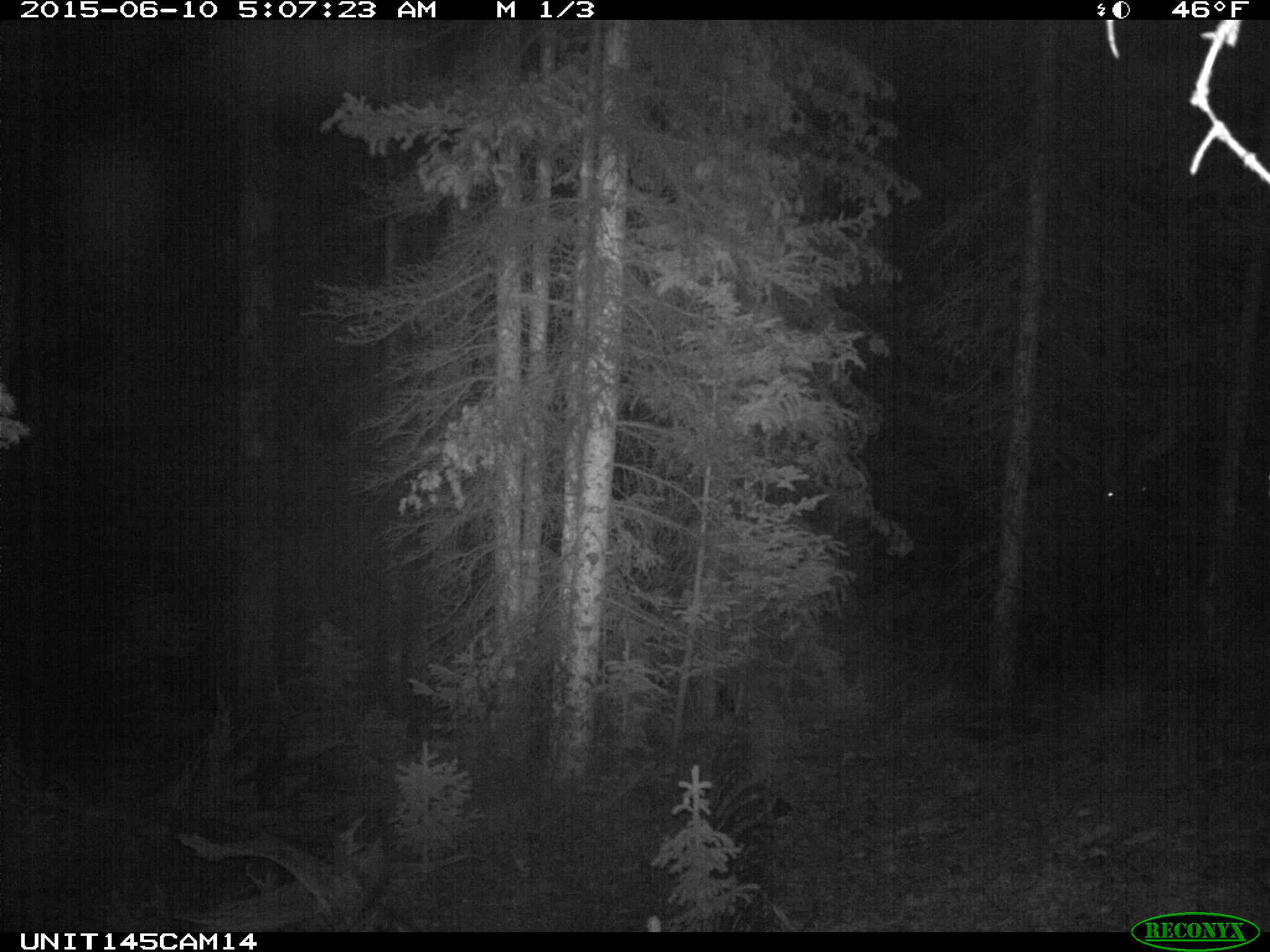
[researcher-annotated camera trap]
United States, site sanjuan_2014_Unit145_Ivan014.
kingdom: Animalia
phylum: Chordata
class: Mammalia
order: Artiodactyla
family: Cervidae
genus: Cervus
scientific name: Cervus elaphus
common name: red deer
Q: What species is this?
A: Cervus elaphus (red deer).